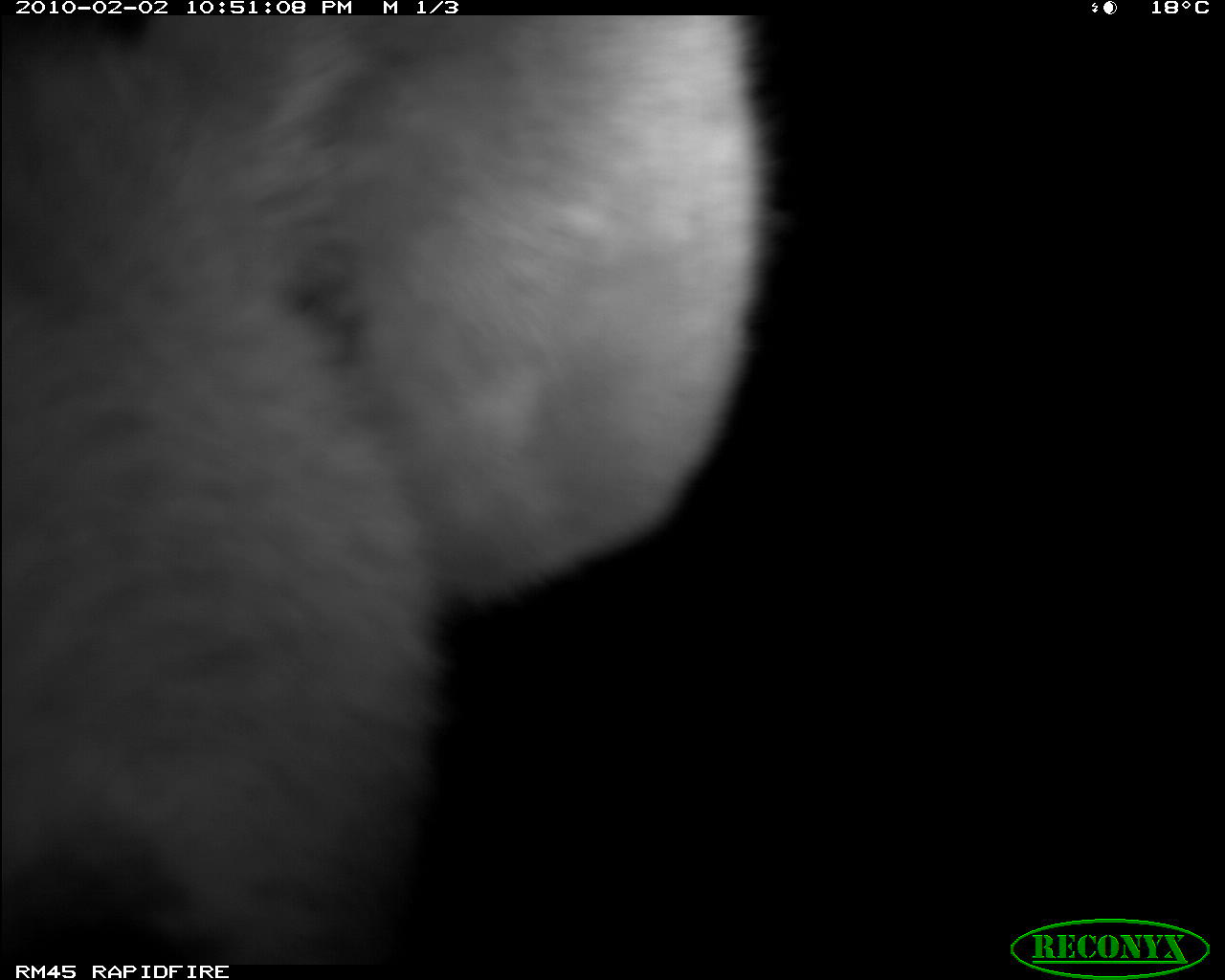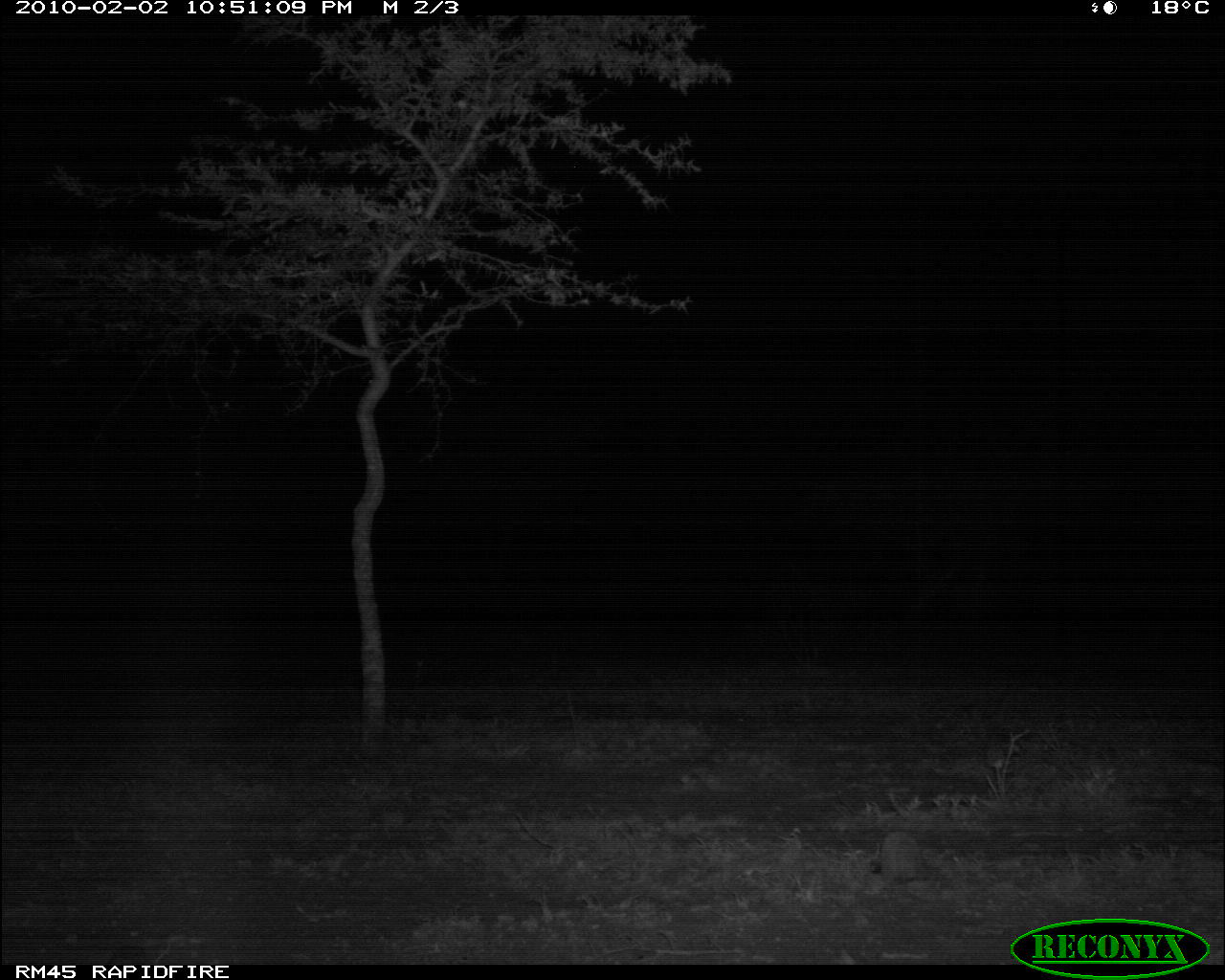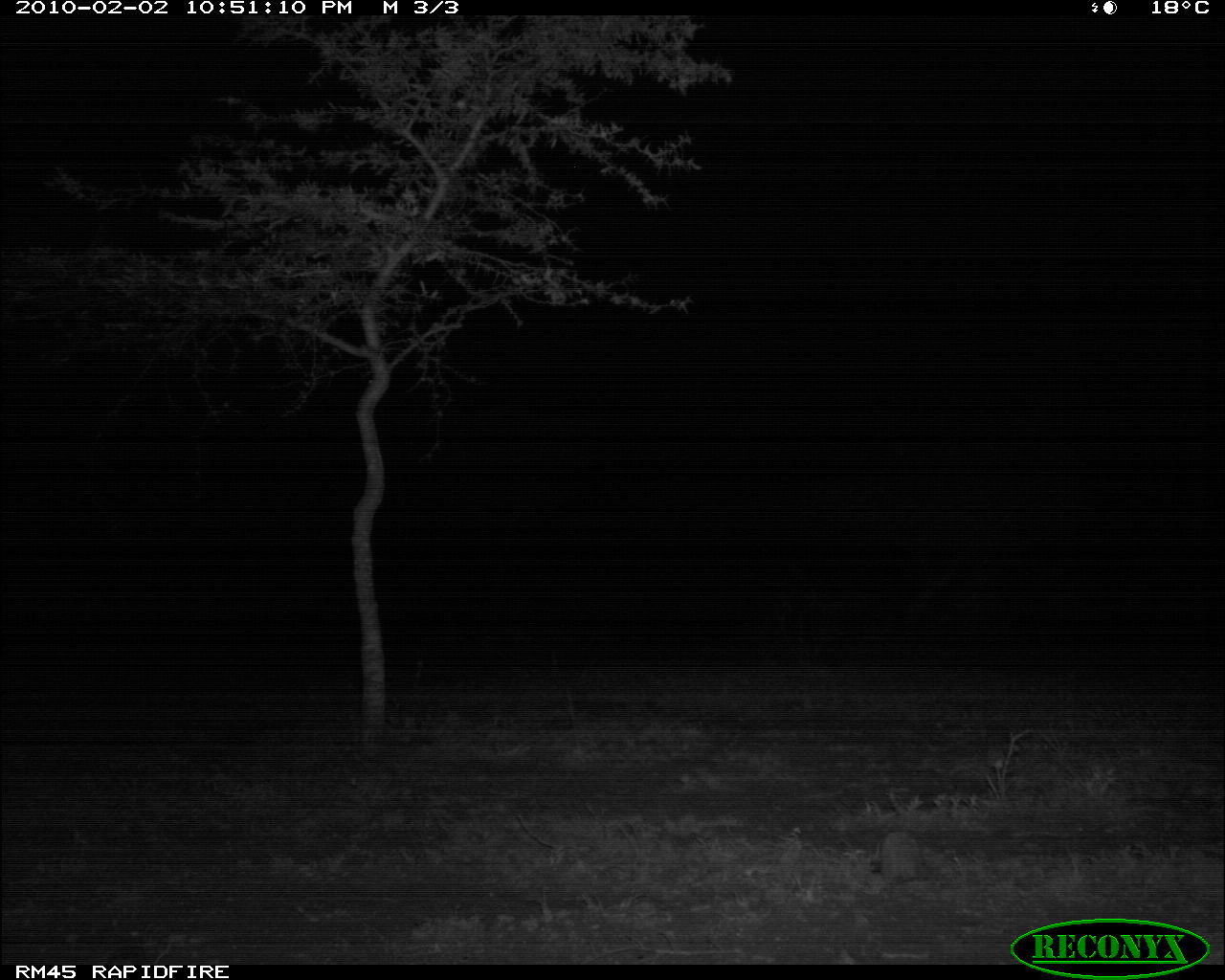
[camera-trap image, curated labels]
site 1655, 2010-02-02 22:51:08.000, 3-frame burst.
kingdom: Animalia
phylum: Chordata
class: Mammalia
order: Carnivora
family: Hyaenidae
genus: Crocuta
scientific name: Crocuta crocuta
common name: spotted hyena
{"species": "Crocuta crocuta (spotted hyena)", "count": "1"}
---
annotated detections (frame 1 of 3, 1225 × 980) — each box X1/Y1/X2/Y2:
crocuta crocuta: 0/12/790/965